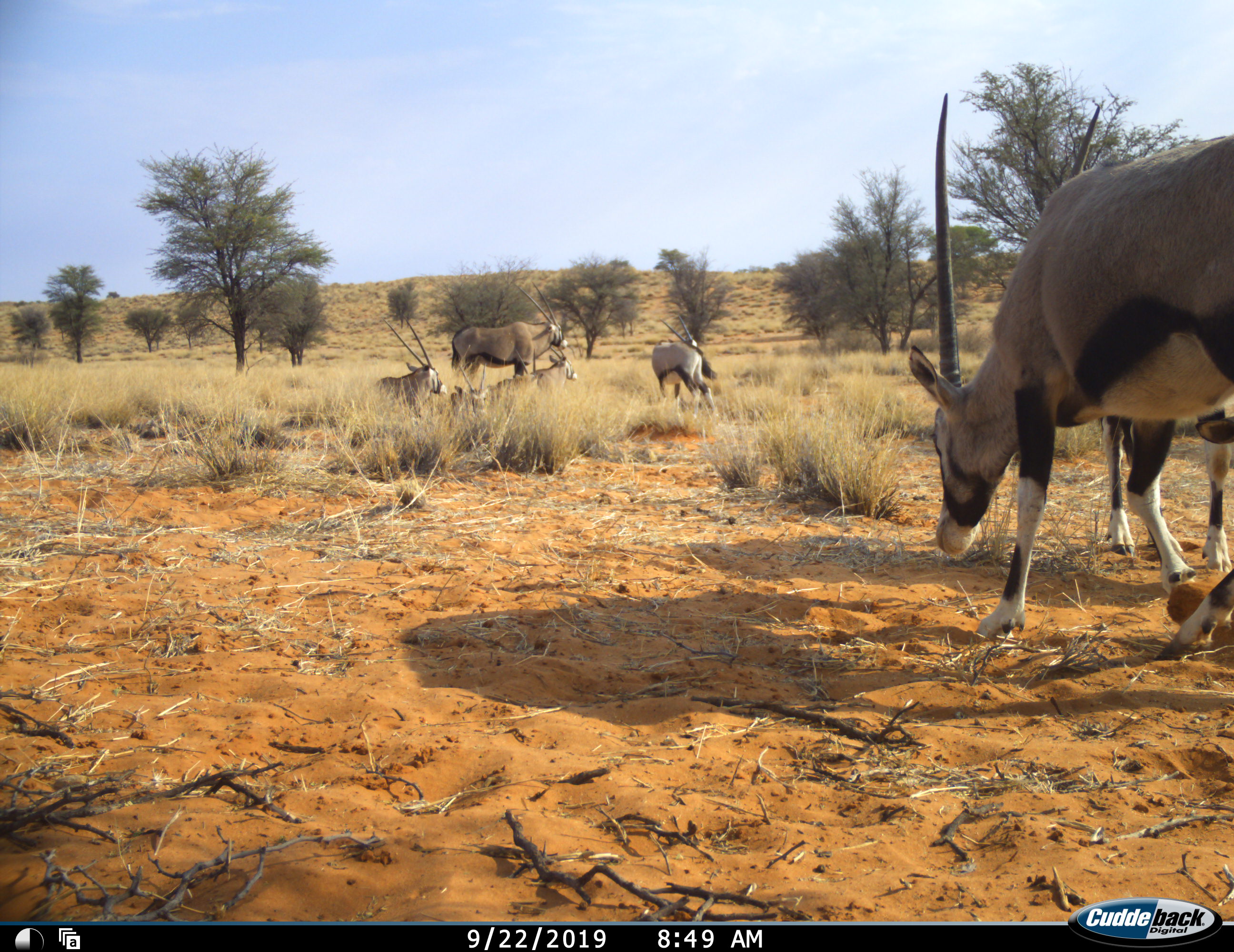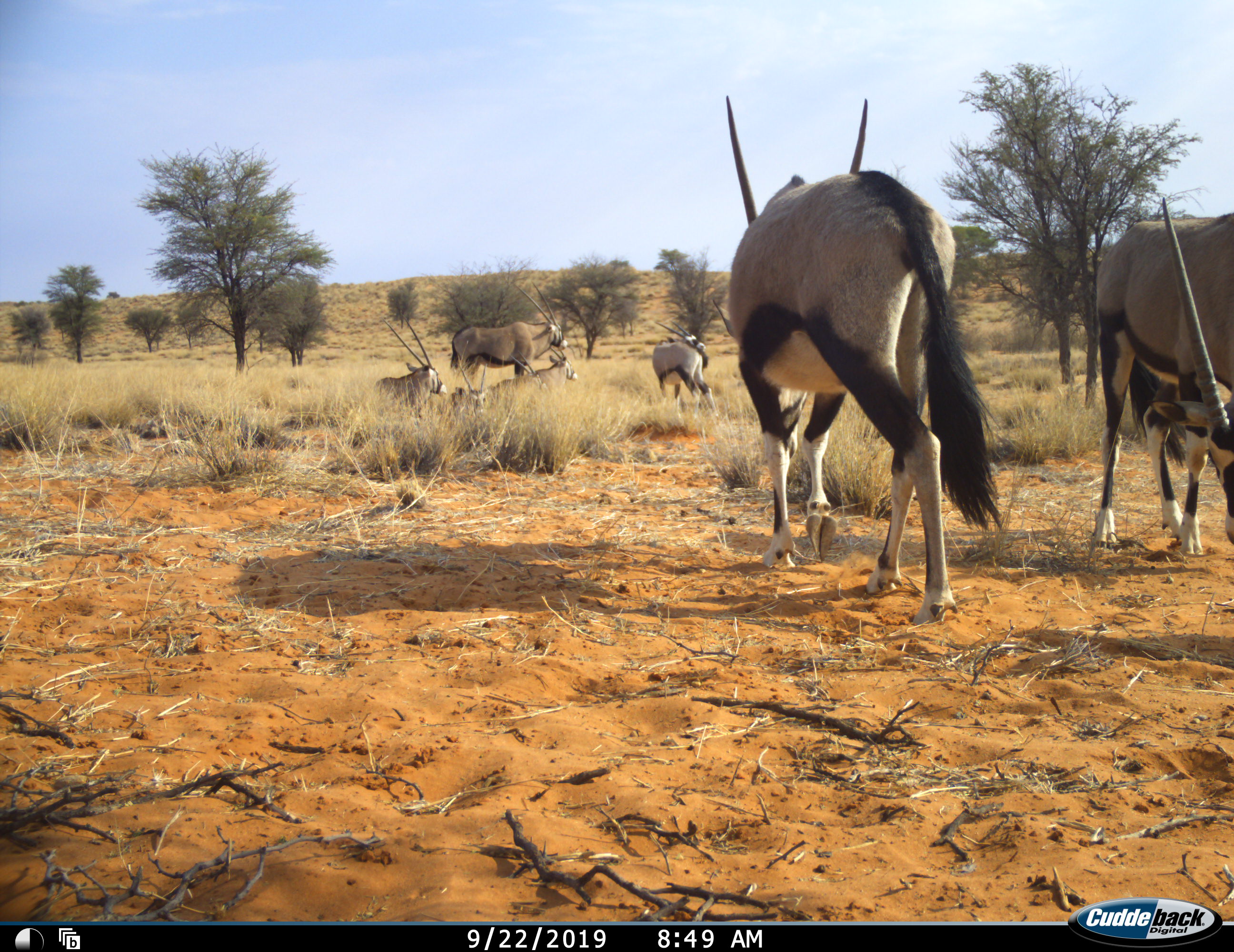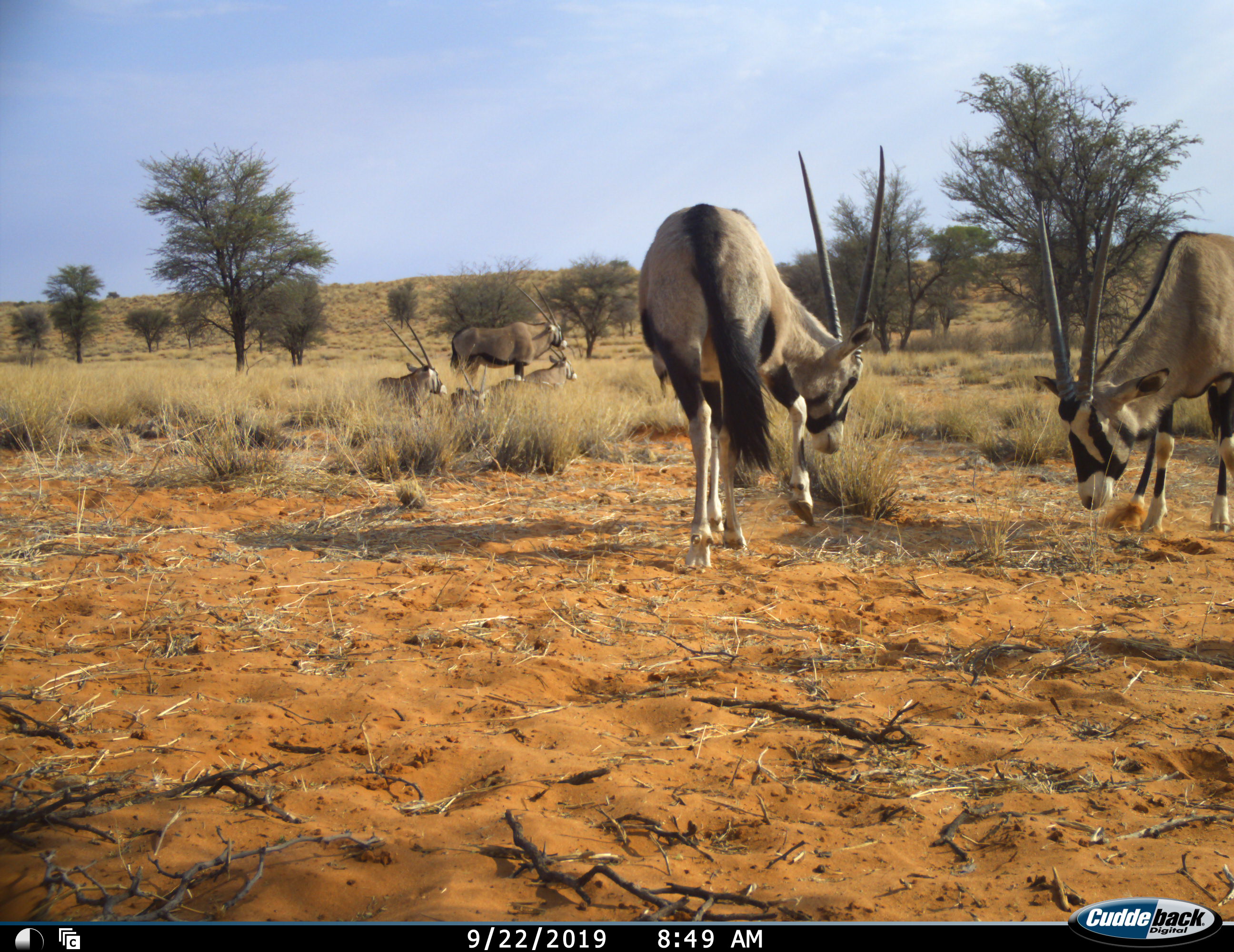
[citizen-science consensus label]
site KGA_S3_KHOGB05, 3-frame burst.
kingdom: Animalia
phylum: Chordata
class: Mammalia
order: Artiodactyla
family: Bovidae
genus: Oryx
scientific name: Oryx gazella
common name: gemsbok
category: oryx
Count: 8.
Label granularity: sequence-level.